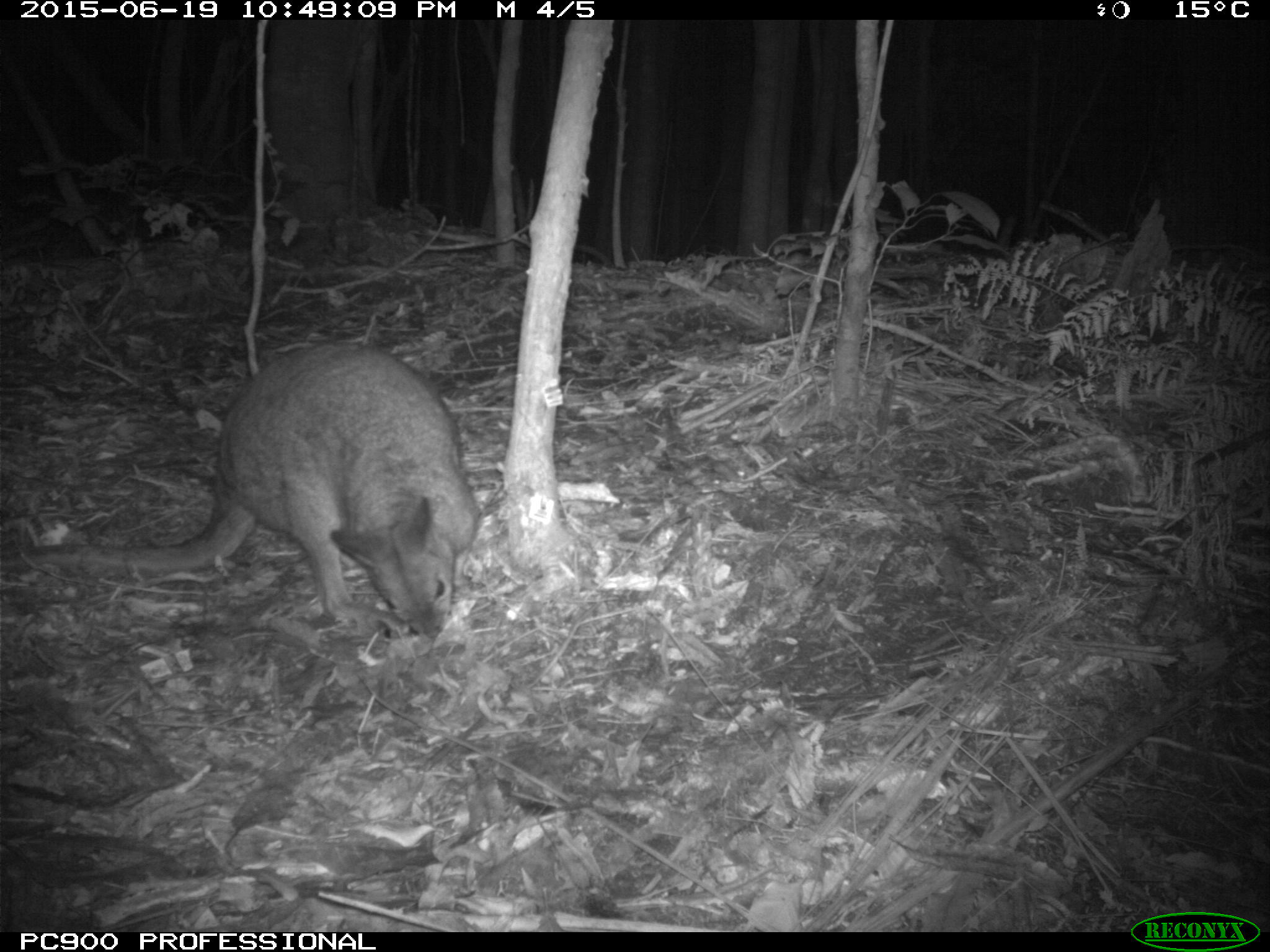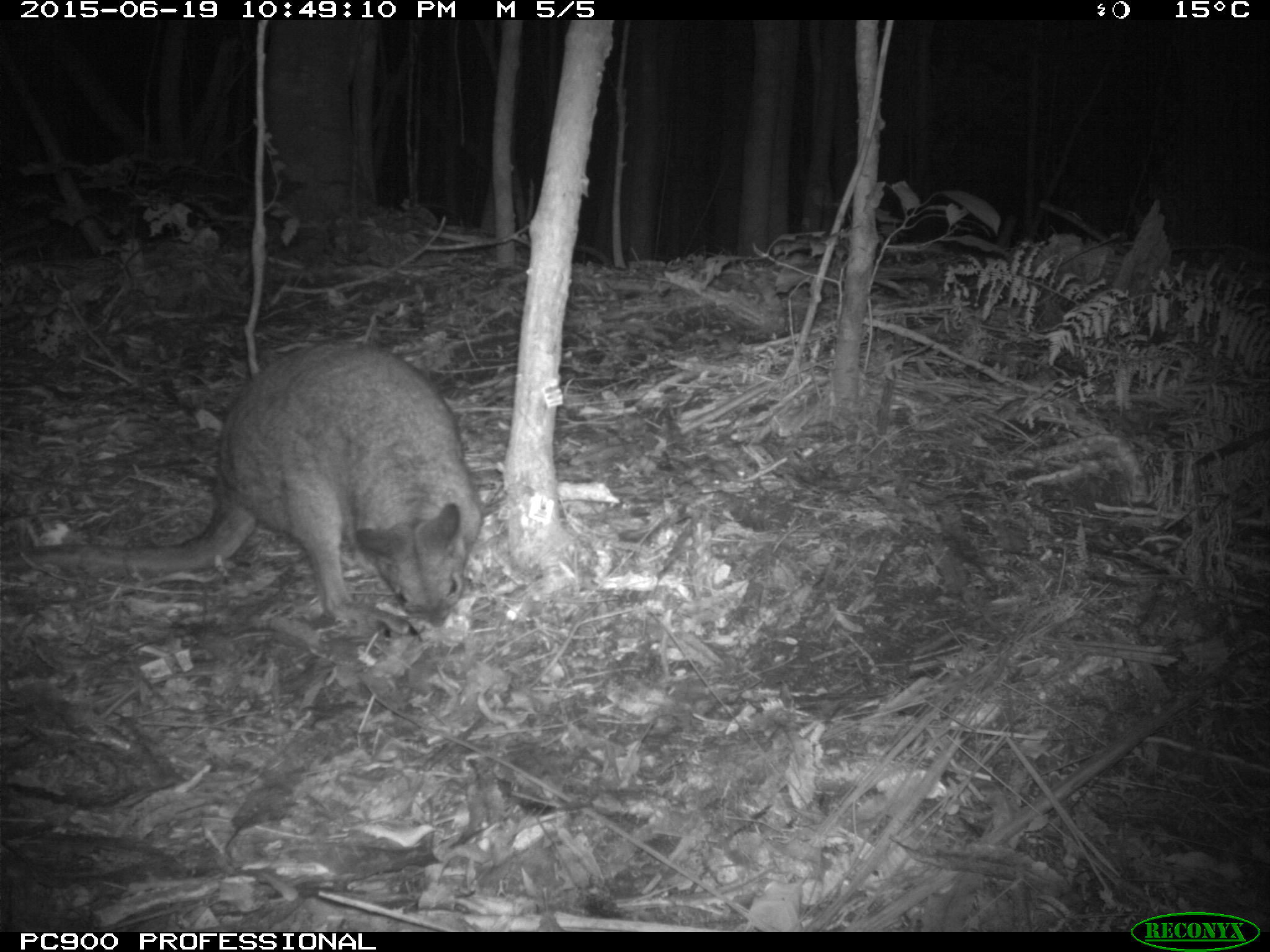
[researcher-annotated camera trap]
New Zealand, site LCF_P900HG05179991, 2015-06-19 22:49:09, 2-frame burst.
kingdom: Animalia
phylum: Chordata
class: Mammalia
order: Diprotodontia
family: Macropodidae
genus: Notamacropus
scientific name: Notamacropus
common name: wallaby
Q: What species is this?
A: Wallaby (Notamacropus).